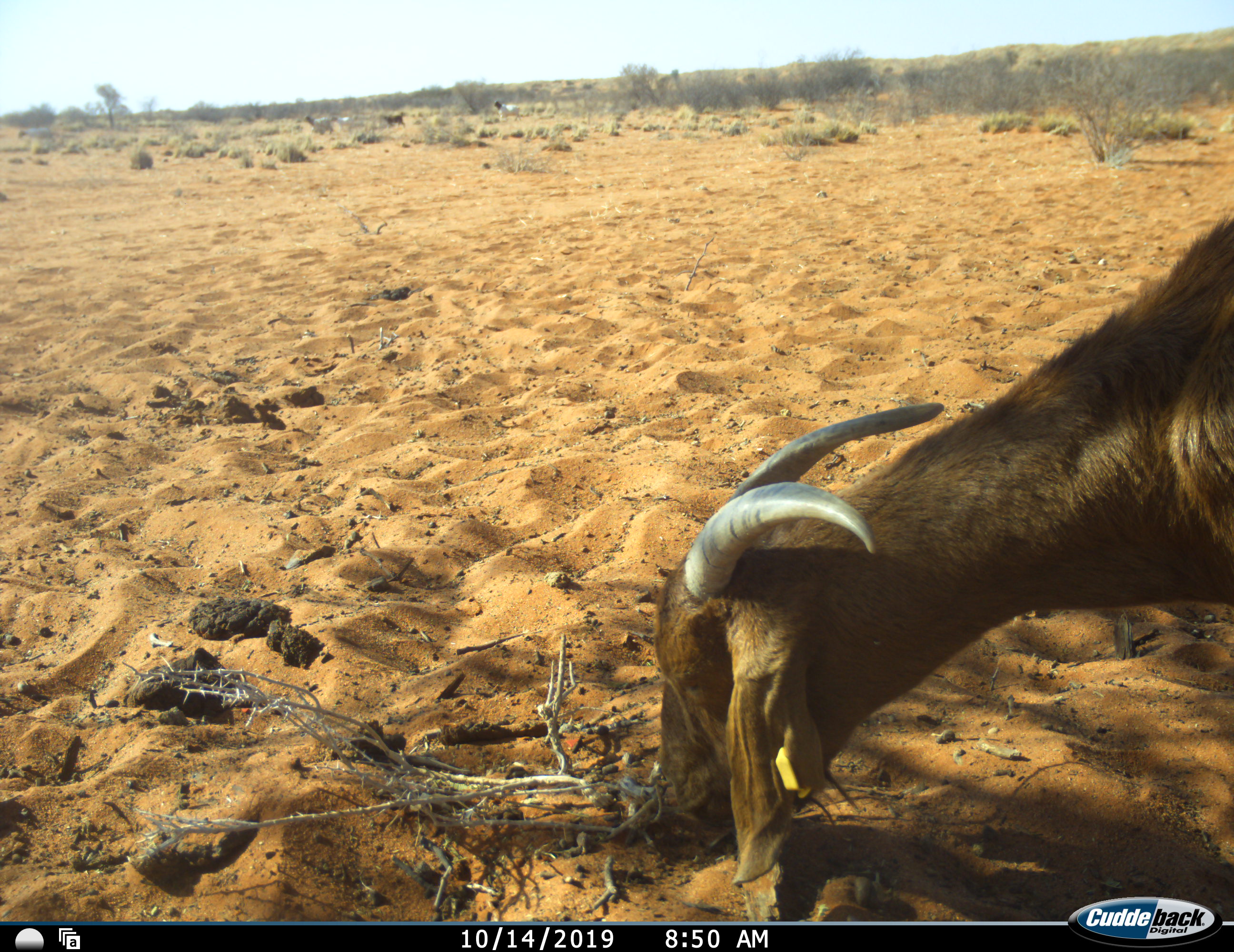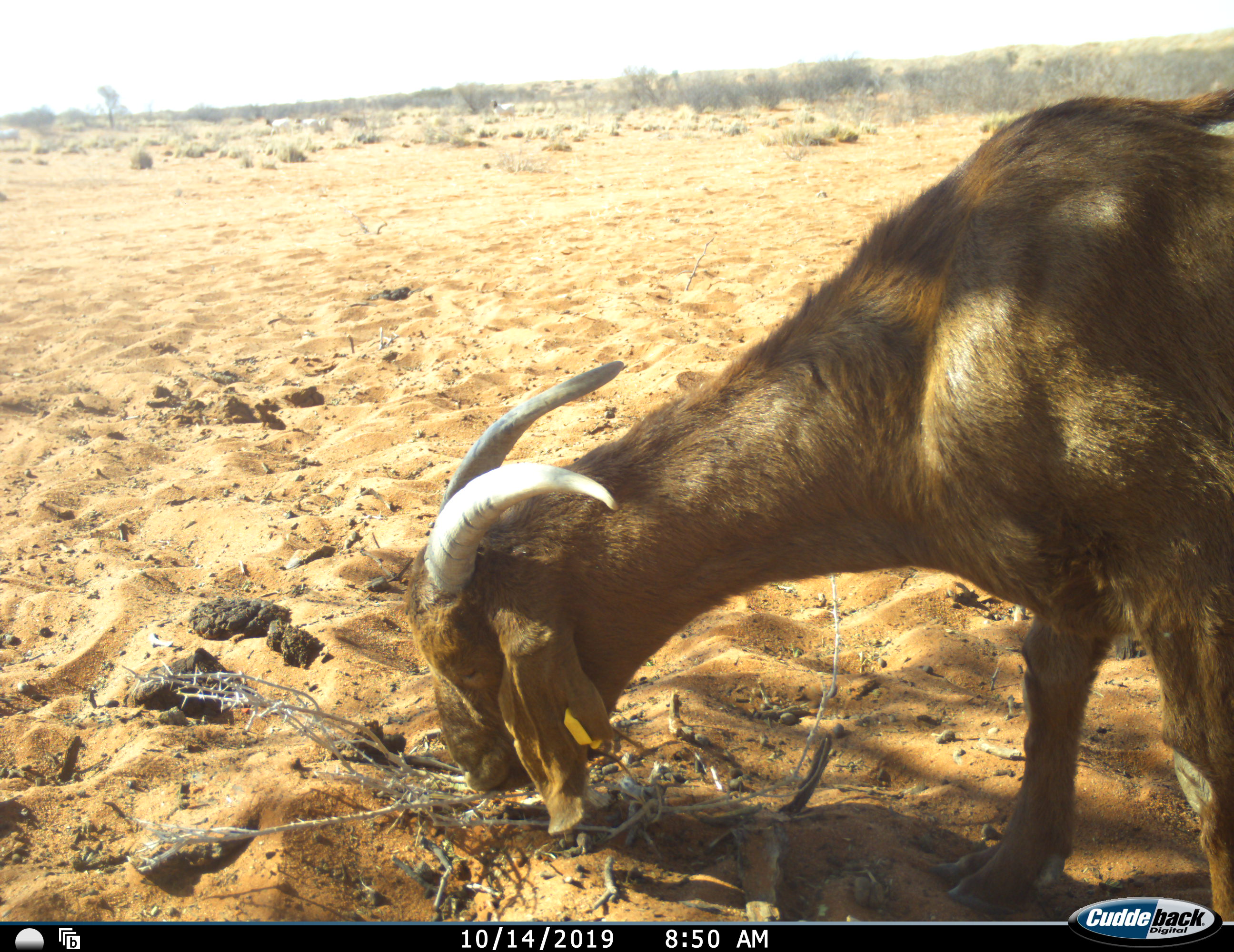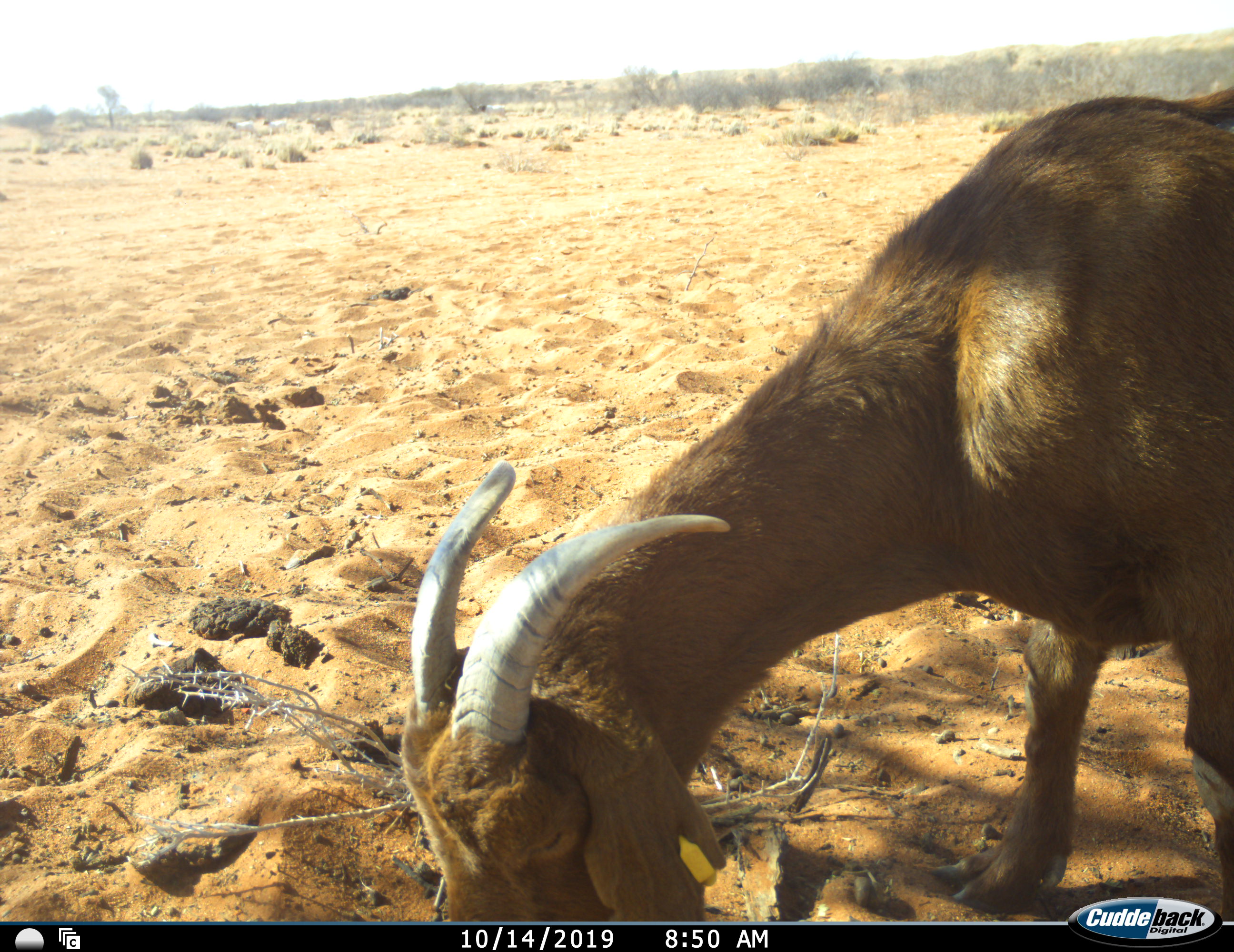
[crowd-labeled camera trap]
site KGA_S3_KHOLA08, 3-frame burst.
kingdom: Animalia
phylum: Chordata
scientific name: Vertebrata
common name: domestic animal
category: domesticanimal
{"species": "domesticanimal (domestic animal) (Vertebrata)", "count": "1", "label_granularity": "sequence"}